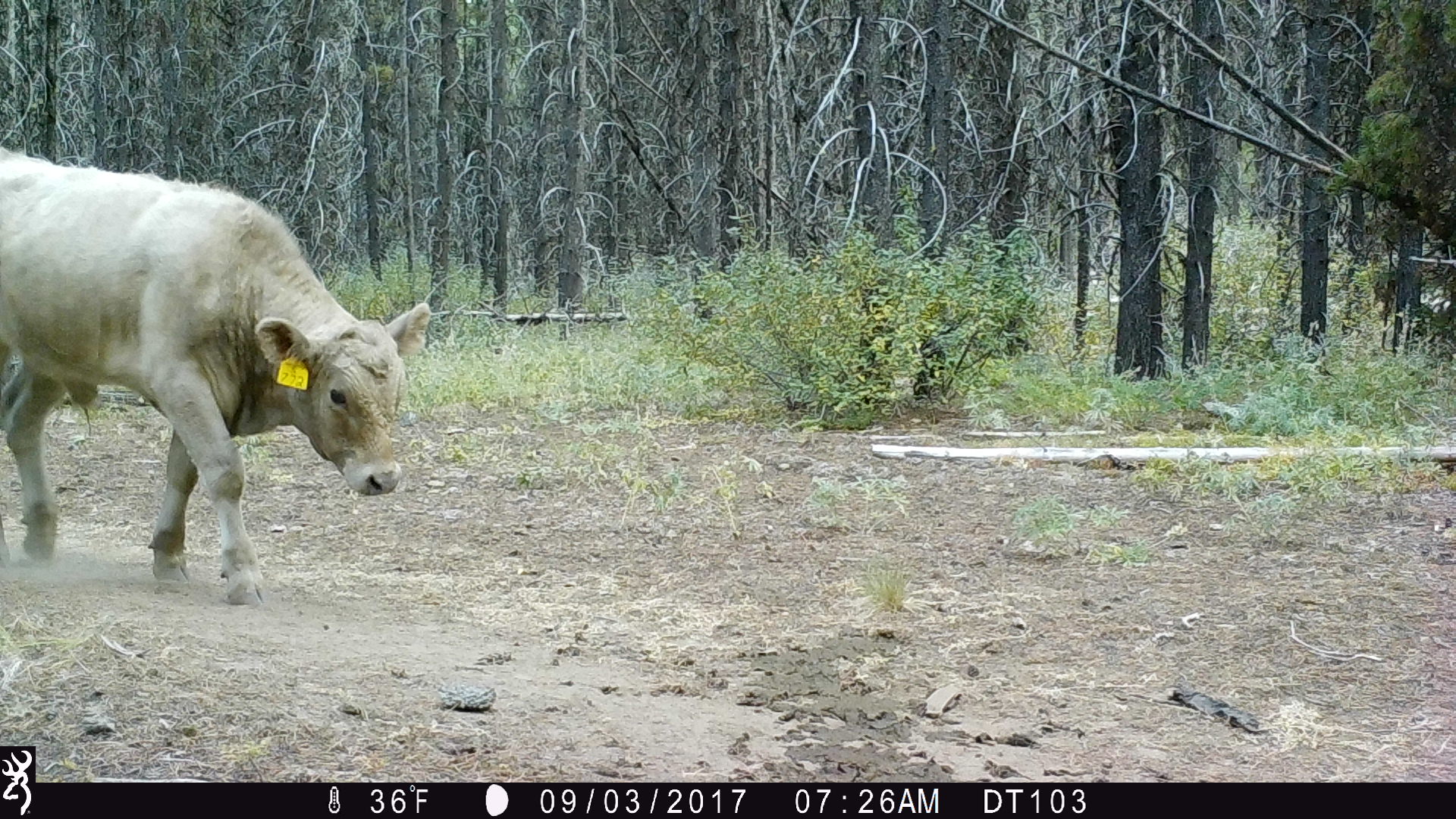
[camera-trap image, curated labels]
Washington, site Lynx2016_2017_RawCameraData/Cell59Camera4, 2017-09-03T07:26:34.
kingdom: Animalia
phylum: Chordata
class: Mammalia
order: Artiodactyla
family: Bovidae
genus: Bos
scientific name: Bos taurus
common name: domestic cattle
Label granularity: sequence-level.